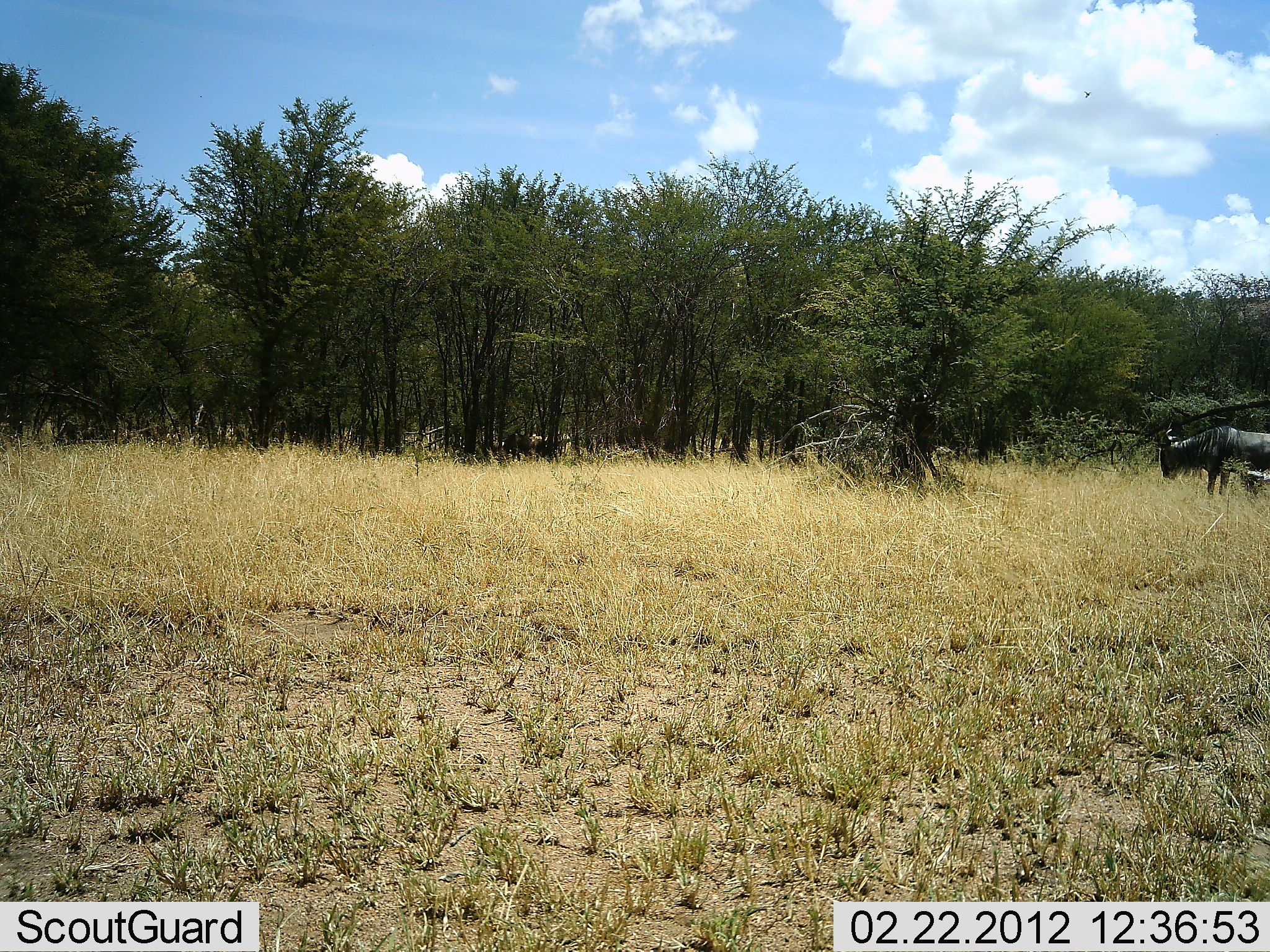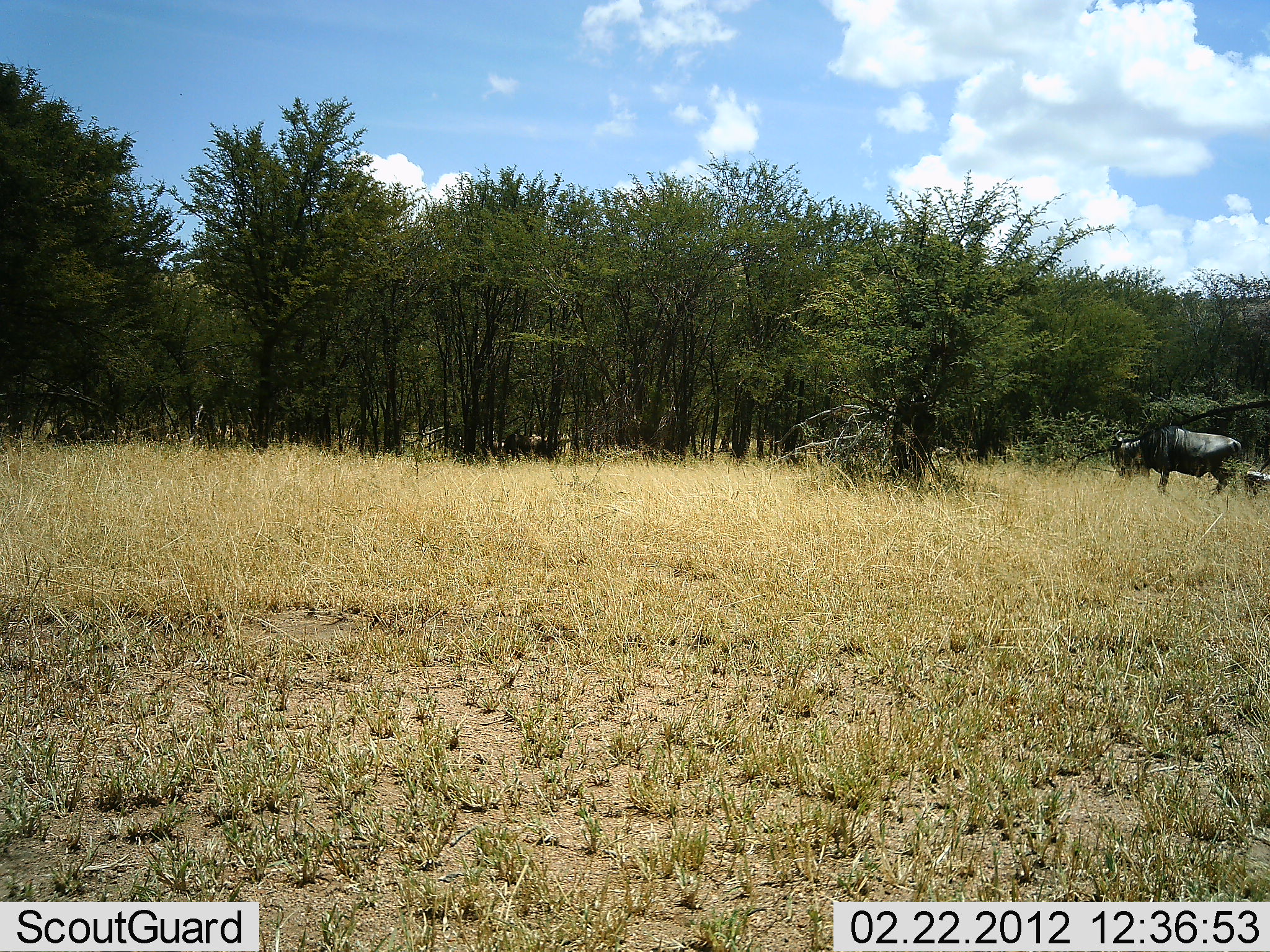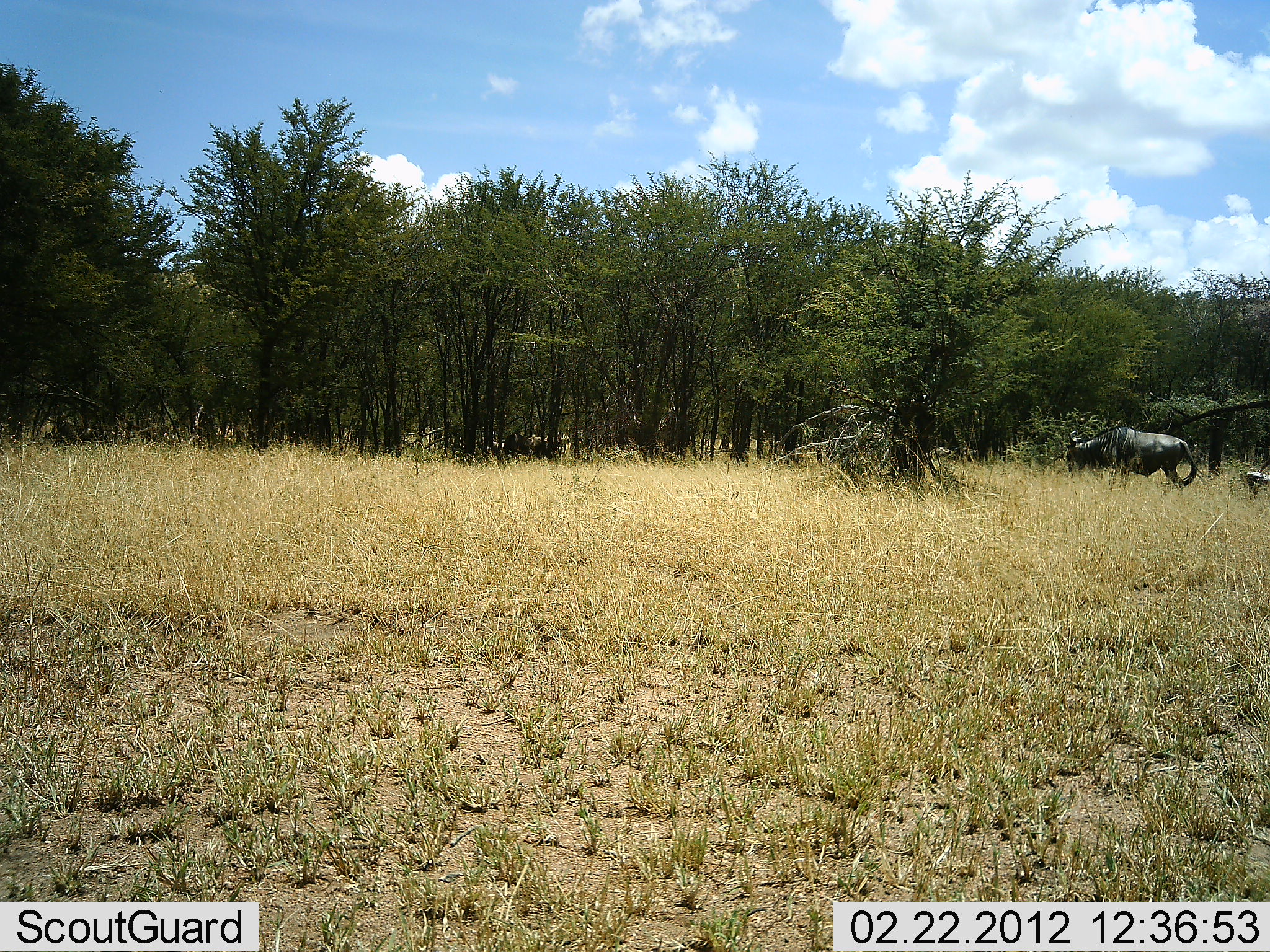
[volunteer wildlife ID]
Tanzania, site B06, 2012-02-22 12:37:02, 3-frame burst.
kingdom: Animalia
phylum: Chordata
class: Mammalia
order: Artiodactyla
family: Bovidae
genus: Connochaetes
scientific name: Connochaetes taurinus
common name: blue wildebeest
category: wildebeest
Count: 2.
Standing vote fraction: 21%.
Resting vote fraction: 0%.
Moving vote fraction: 83%.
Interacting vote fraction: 0%.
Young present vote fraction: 0%.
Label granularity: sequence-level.